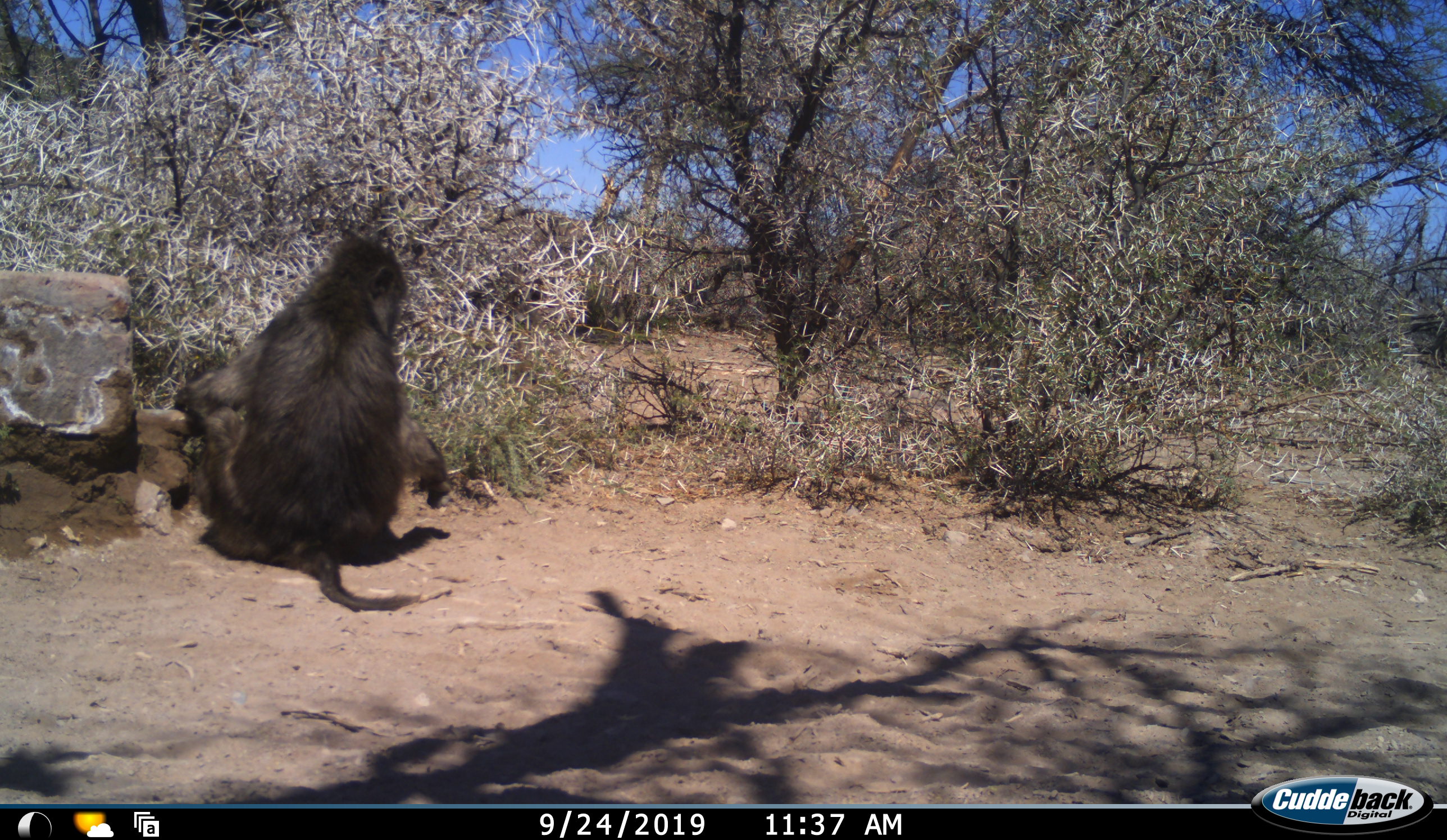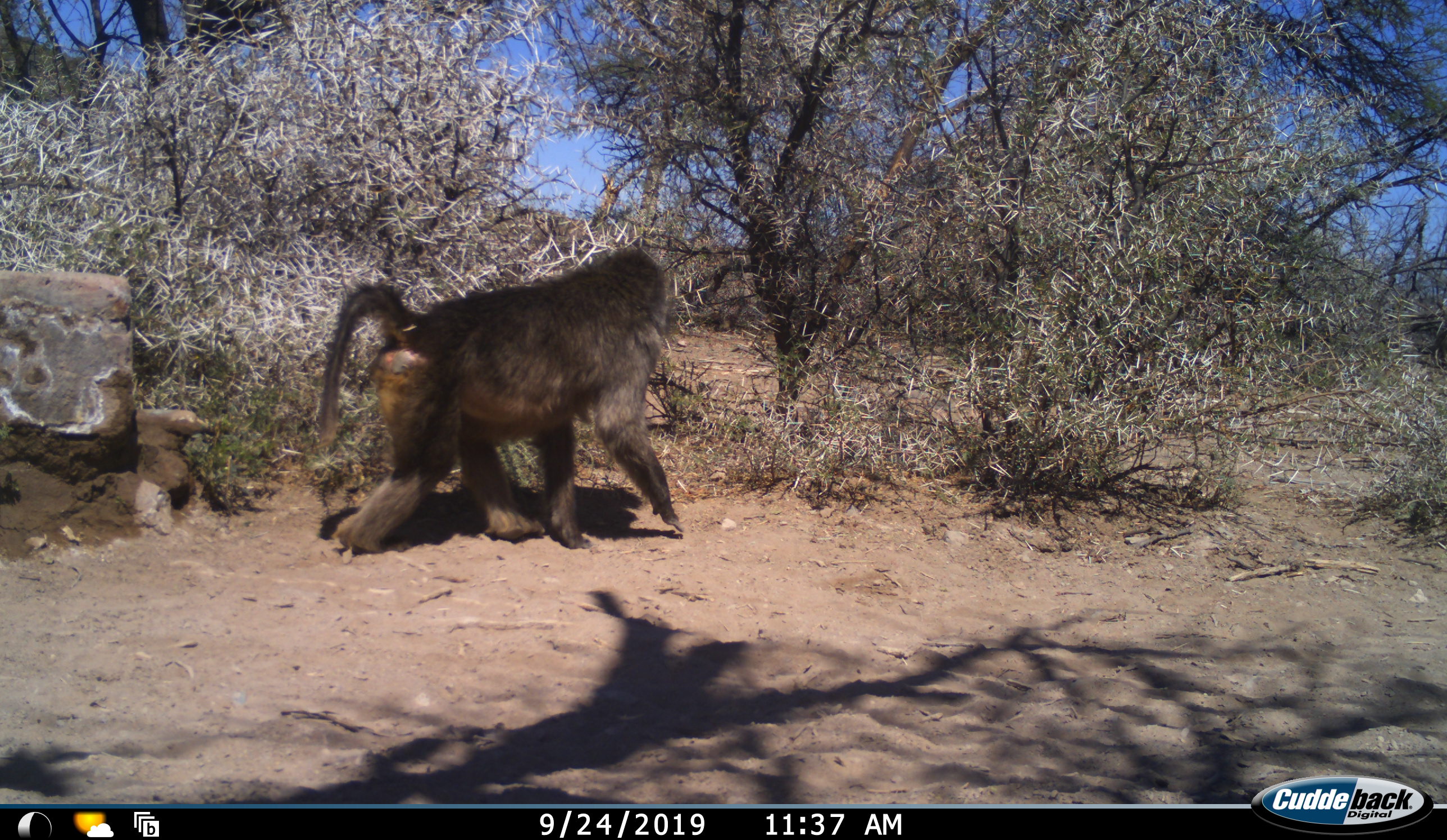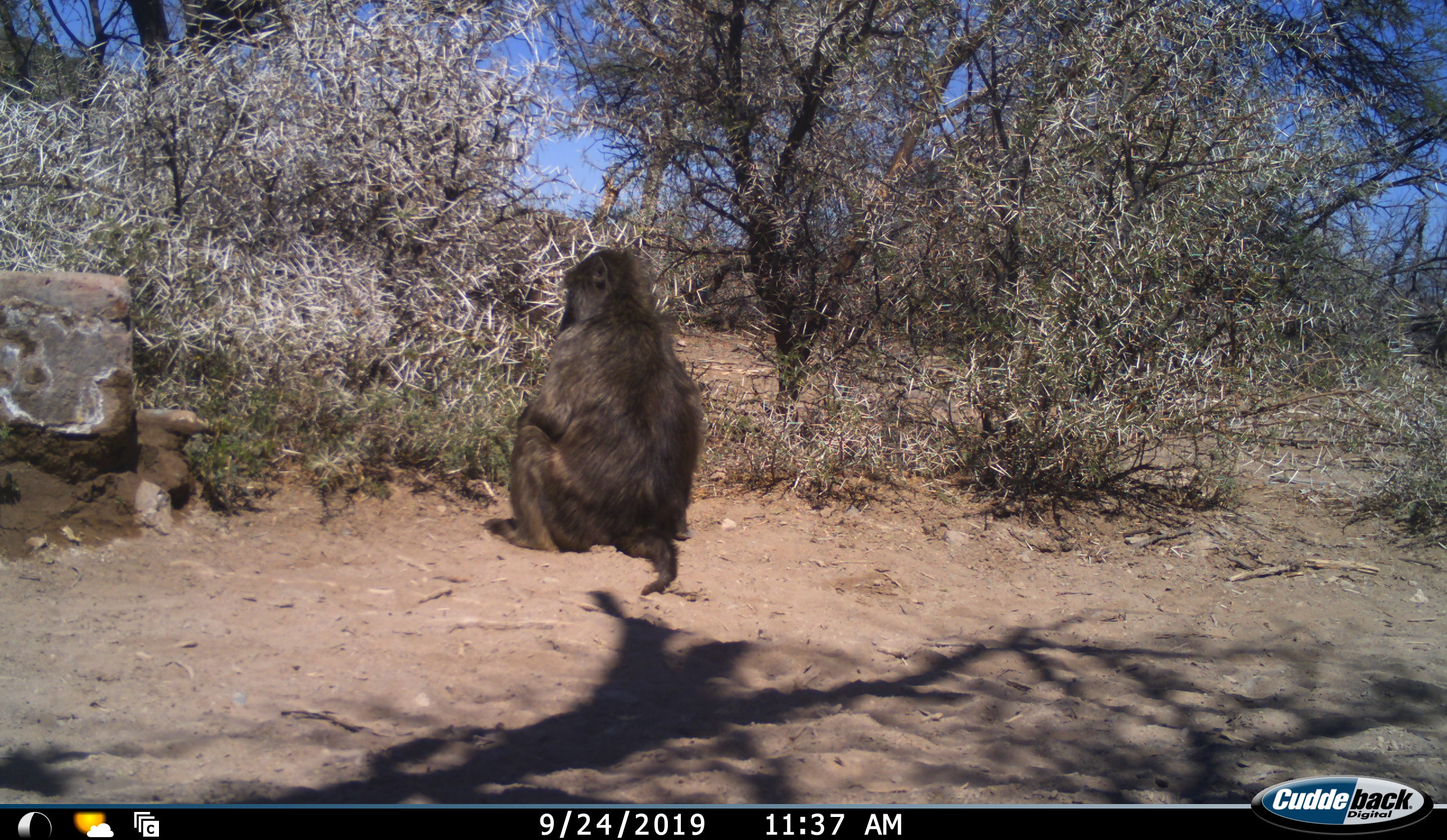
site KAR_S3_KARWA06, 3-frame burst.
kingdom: Animalia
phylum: Chordata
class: Mammalia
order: Primates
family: Cercopithecidae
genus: Papio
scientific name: Papio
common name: baboon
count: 1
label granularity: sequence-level